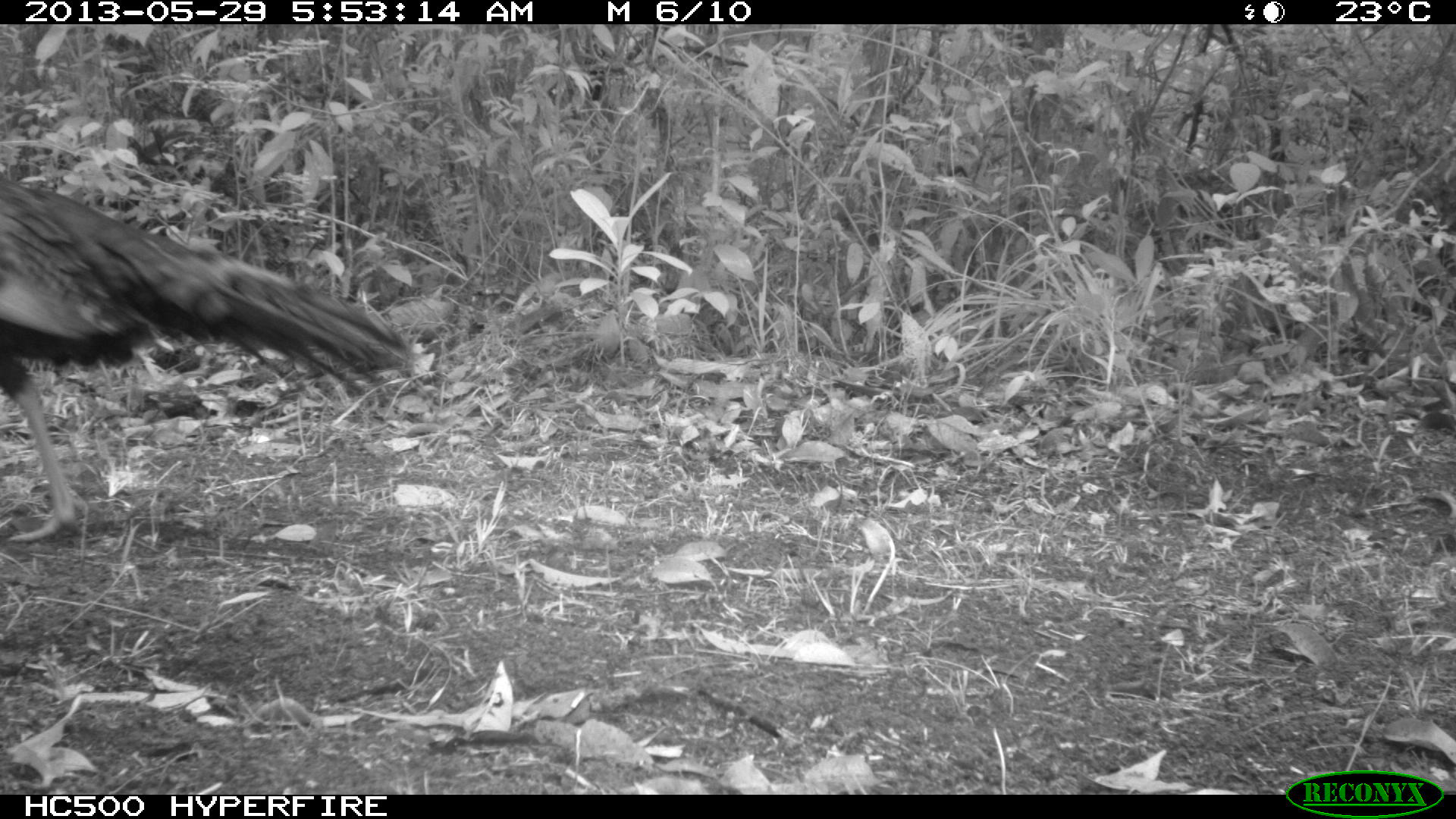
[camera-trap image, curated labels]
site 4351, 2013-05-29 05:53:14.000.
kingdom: Animalia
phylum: Chordata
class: Aves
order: Galliformes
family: Phasianidae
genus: Meleagris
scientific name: Meleagris ocellata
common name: ocellated turkey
Meleagris ocellata (ocellated turkey), count 1, sex male.